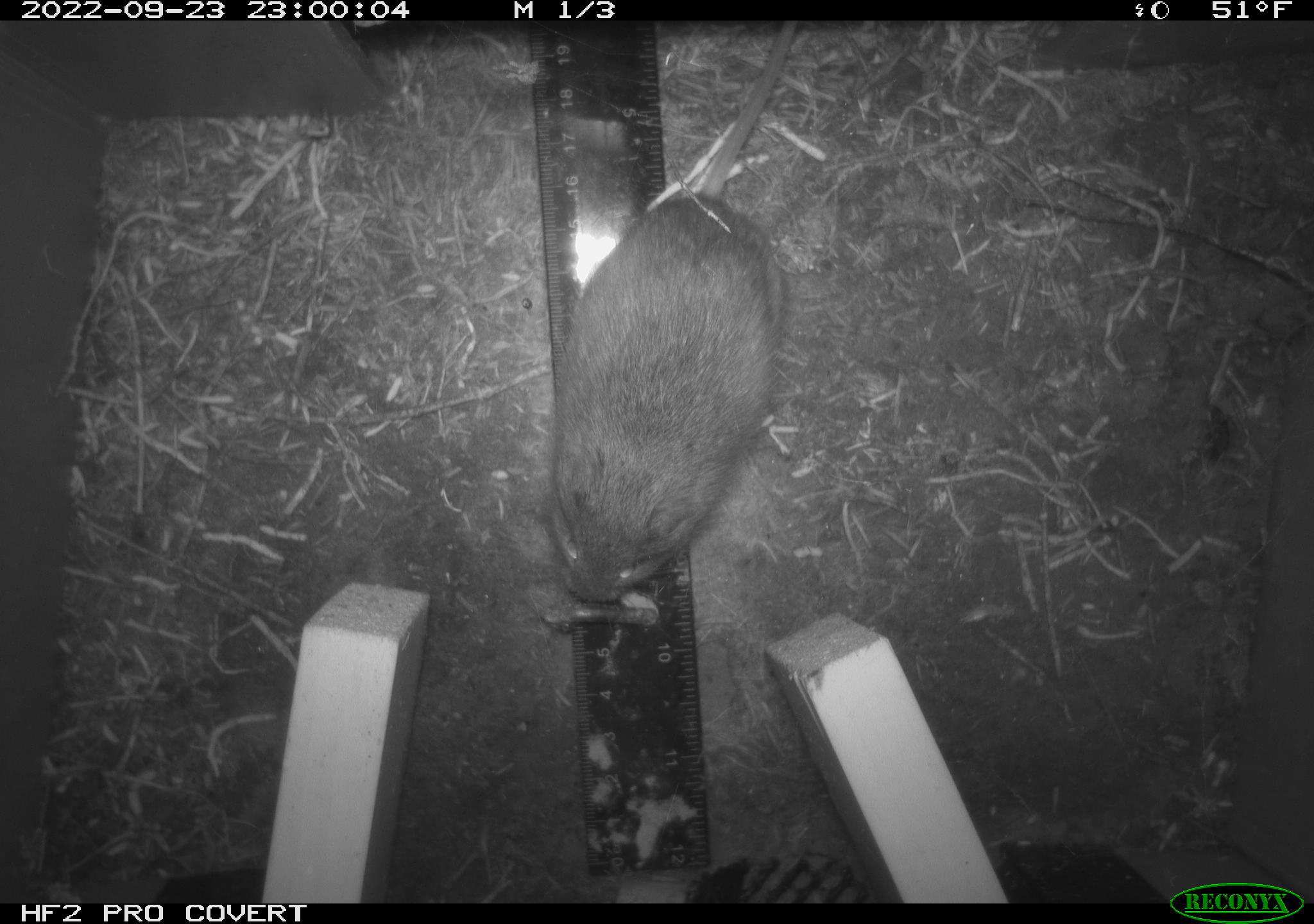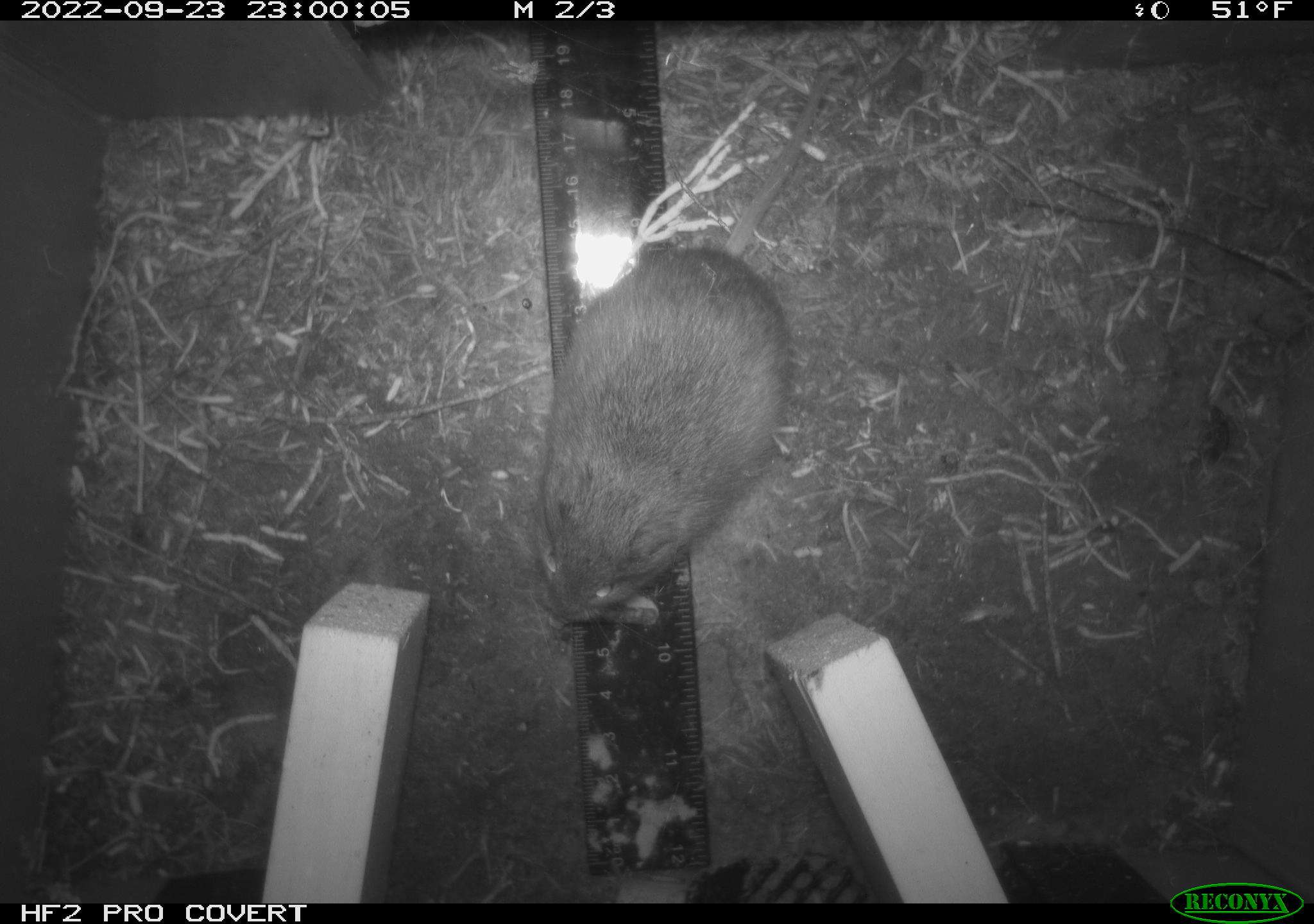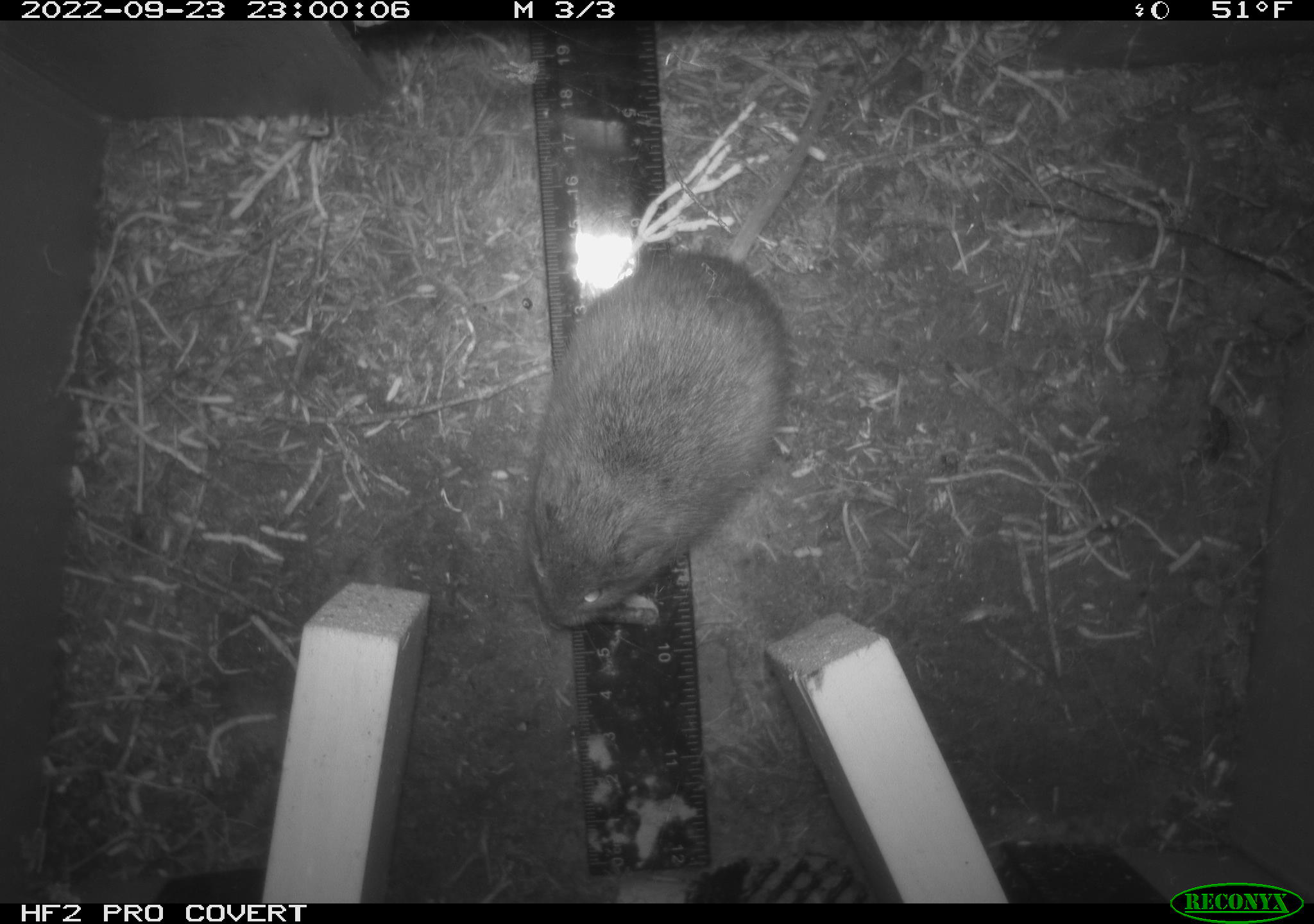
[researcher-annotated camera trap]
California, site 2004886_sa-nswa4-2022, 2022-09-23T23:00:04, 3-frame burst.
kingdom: Animalia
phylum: Chordata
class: Mammalia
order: Rodentia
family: Cricetidae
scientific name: Cricetidae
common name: hamsters, voles, lemmings, and allies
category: cricetidae family